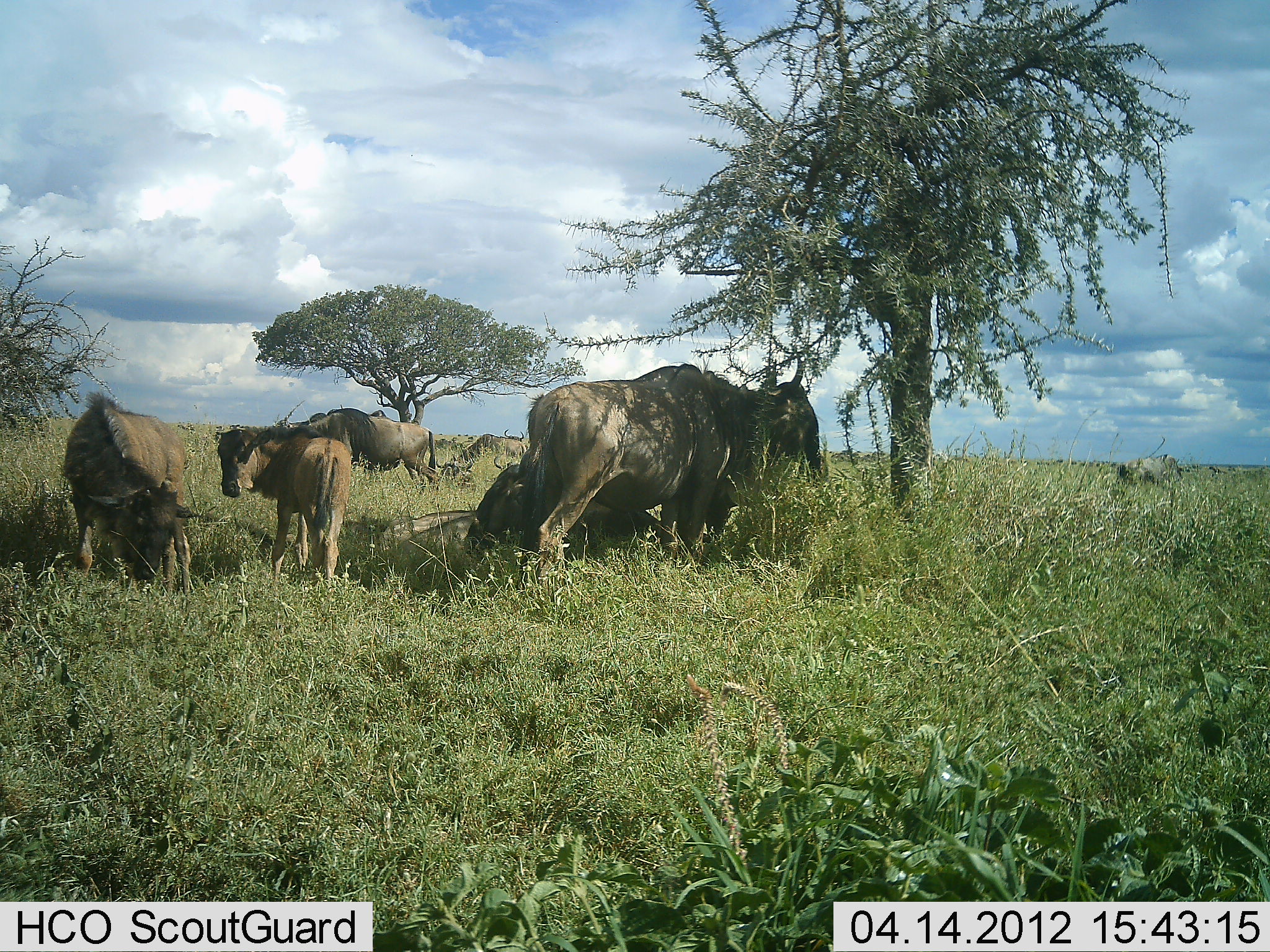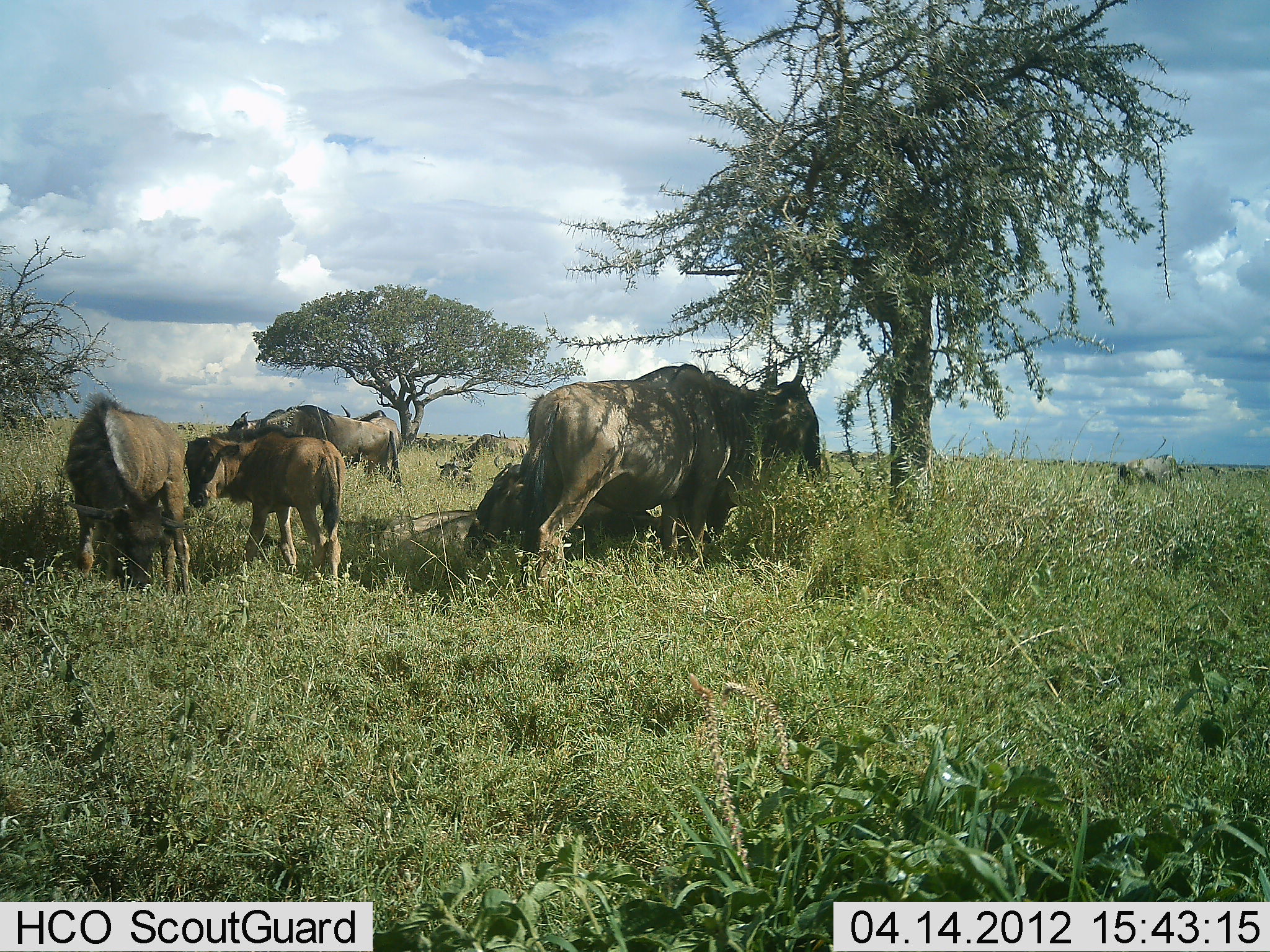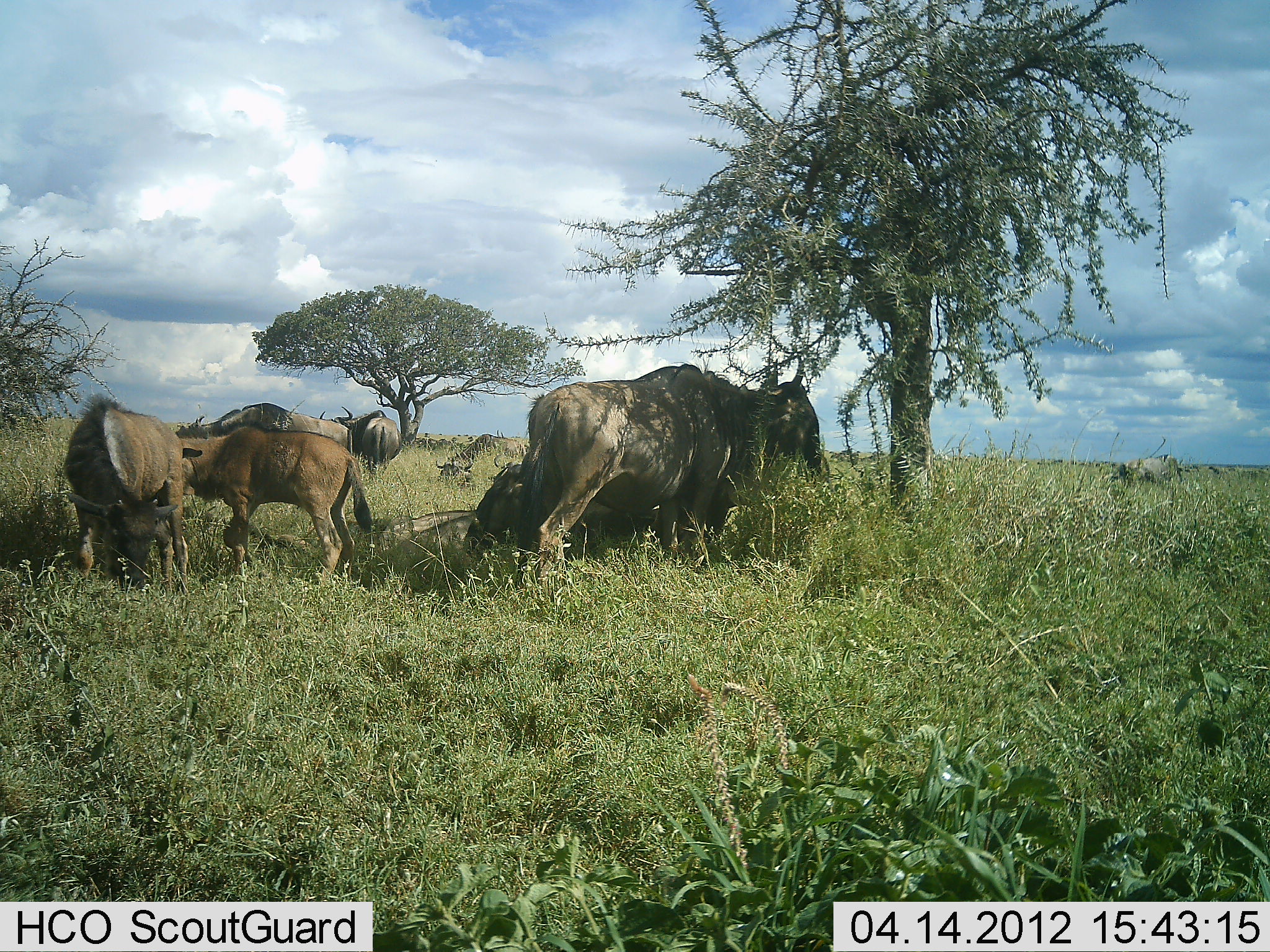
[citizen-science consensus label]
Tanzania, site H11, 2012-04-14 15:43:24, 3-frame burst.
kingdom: Animalia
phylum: Chordata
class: Mammalia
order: Artiodactyla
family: Bovidae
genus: Connochaetes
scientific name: Connochaetes taurinus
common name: blue wildebeest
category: wildebeest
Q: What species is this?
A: Wildebeest (blue wildebeest) (Connochaetes taurinus).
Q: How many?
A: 7.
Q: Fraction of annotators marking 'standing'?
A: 71%.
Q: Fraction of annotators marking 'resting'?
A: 65%.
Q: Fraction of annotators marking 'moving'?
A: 35%.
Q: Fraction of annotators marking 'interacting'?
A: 18%.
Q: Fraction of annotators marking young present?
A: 53%.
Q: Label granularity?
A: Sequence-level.